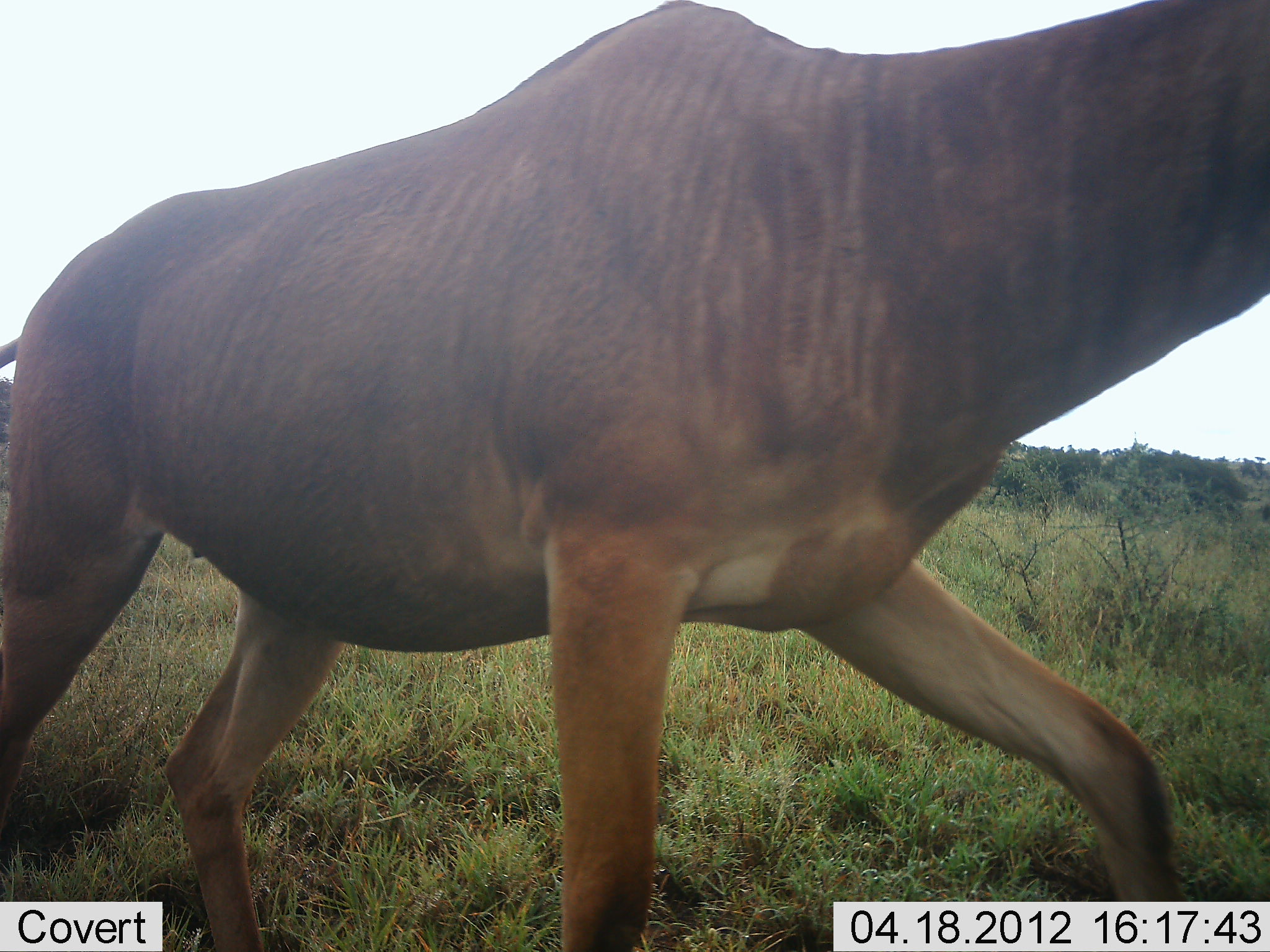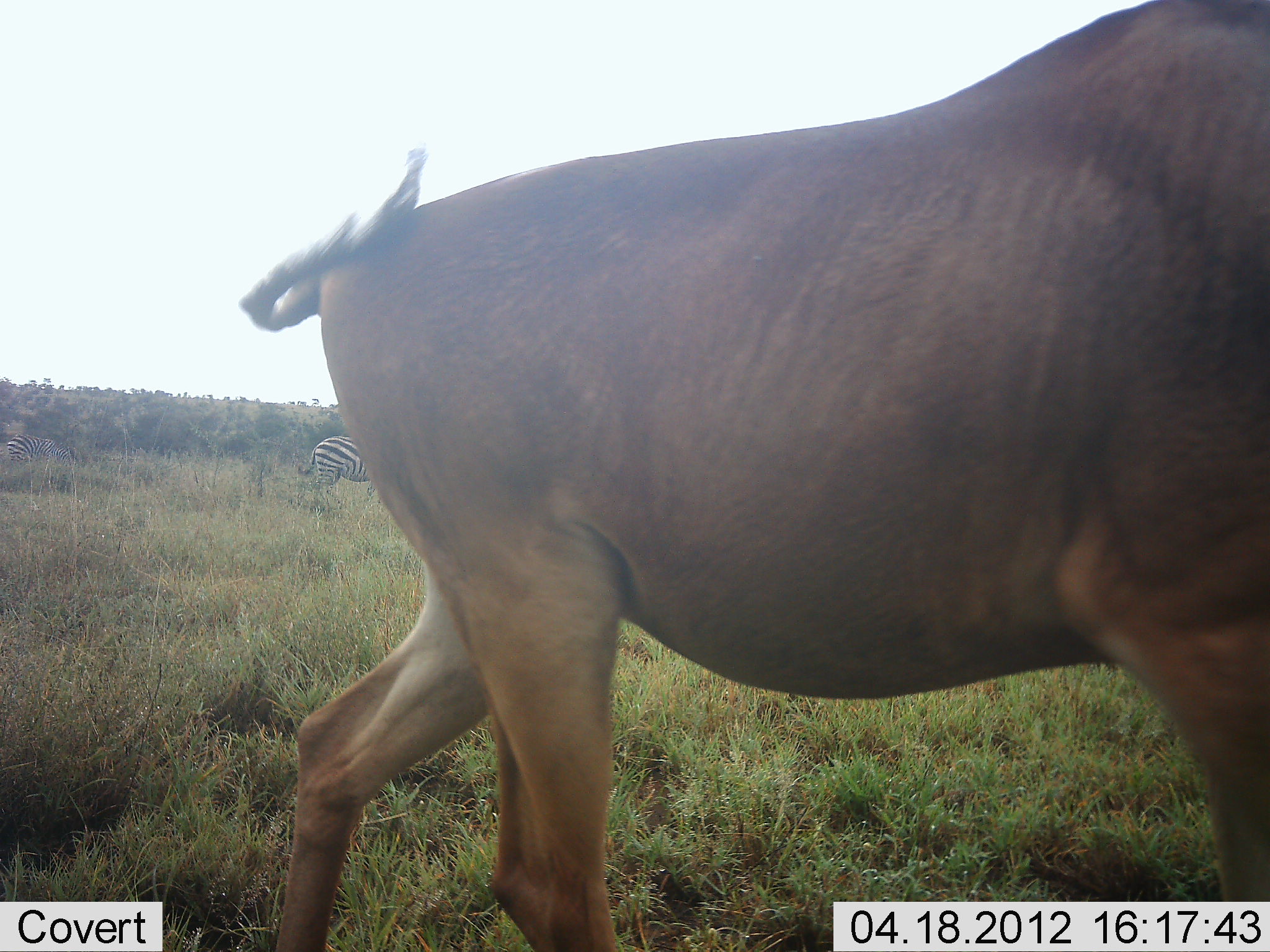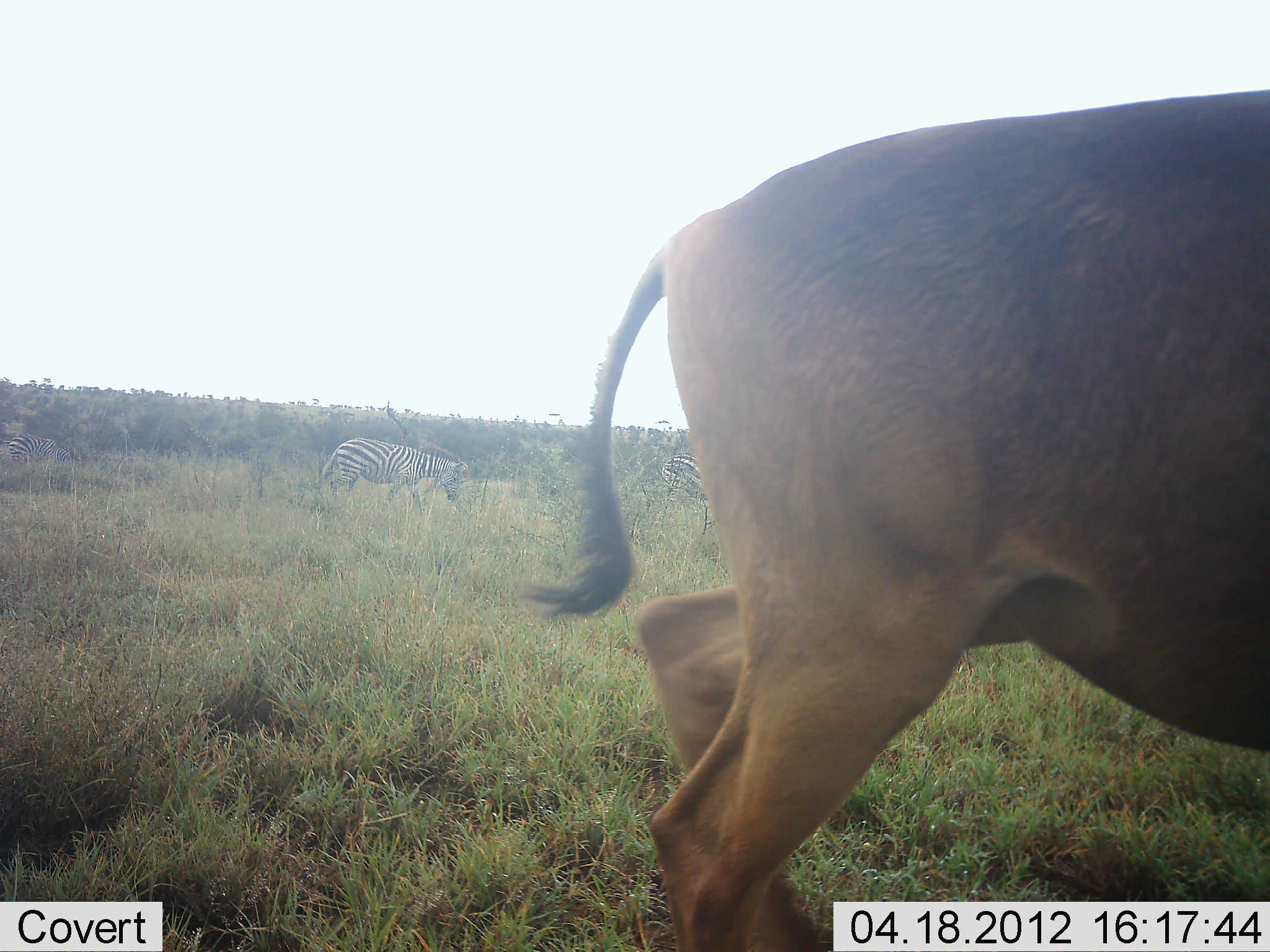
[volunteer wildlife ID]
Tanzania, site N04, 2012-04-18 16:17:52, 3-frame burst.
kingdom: Animalia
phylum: Chordata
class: Mammalia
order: Artiodactyla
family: Bovidae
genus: Alcelaphus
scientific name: Alcelaphus buselaphus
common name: hartebeest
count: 1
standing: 11%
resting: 0%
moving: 89%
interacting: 0%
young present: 0%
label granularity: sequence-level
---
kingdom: Animalia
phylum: Chordata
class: Mammalia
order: Perissodactyla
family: Equidae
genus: Equus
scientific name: Equus quagga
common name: plains zebra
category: zebra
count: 2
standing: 50%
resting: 0%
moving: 47%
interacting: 0%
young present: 0%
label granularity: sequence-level